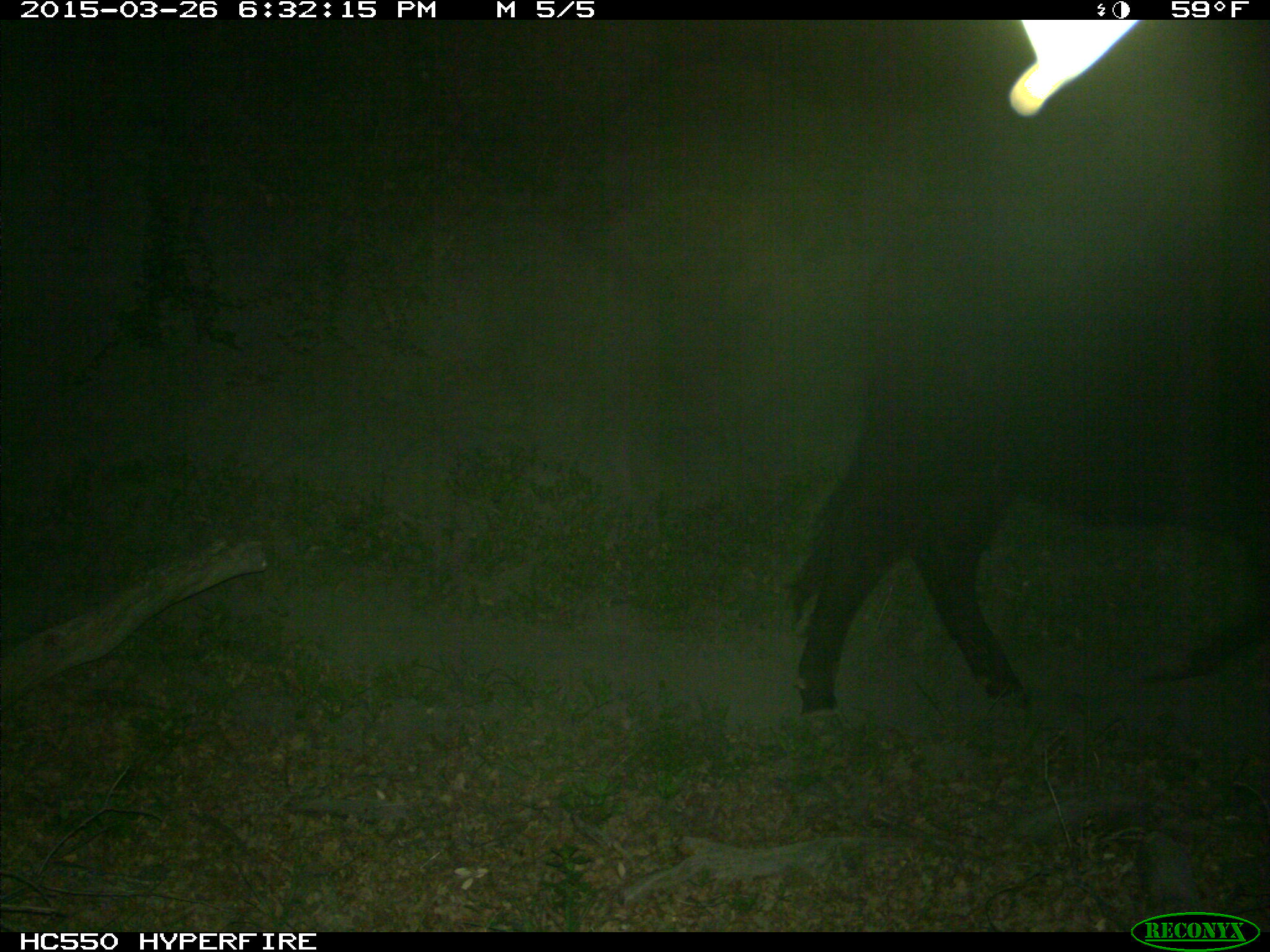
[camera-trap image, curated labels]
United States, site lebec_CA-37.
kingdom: Animalia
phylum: Chordata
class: Mammalia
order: Artiodactyla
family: Bovidae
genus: Bos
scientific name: Bos taurus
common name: domestic cow